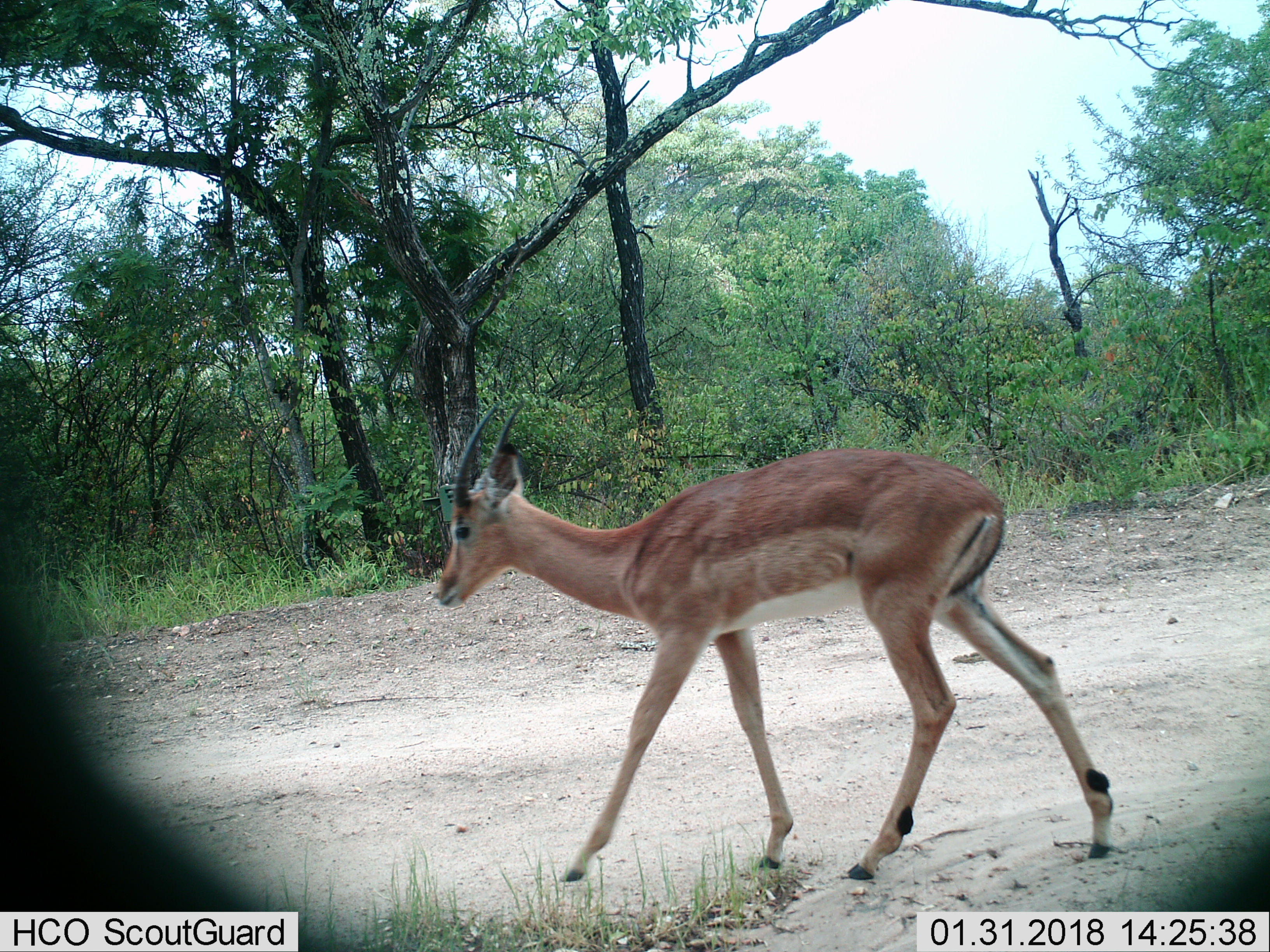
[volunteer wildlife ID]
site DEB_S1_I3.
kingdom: Animalia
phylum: Chordata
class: Mammalia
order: Artiodactyla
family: Bovidae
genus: Aepyceros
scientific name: Aepyceros melampus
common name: impala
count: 1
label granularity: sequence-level